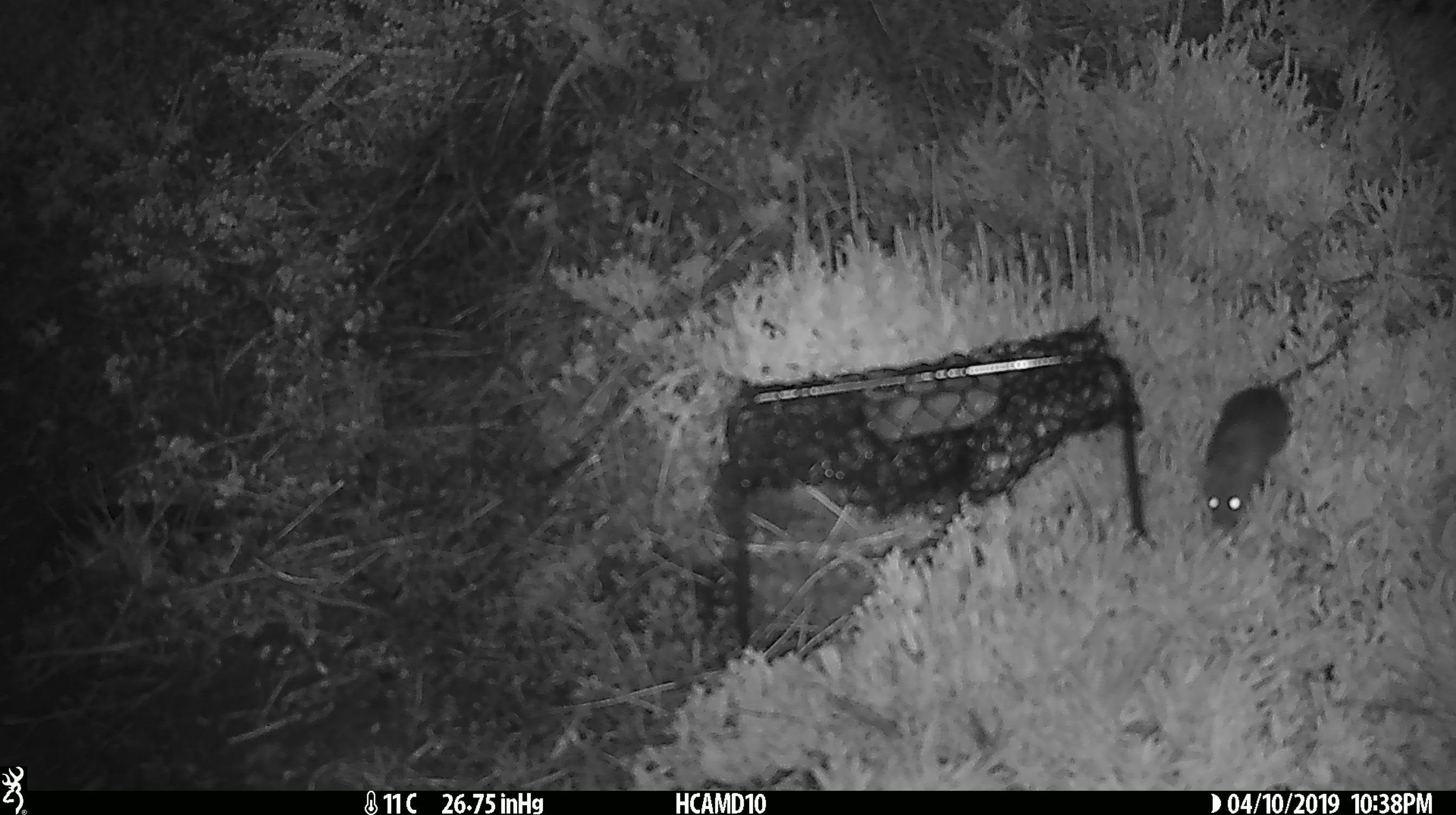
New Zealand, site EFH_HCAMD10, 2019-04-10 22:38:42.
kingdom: Animalia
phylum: Chordata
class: Mammalia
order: Rodentia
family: Muridae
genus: Rattus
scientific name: Rattus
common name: rat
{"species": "rat (Rattus)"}